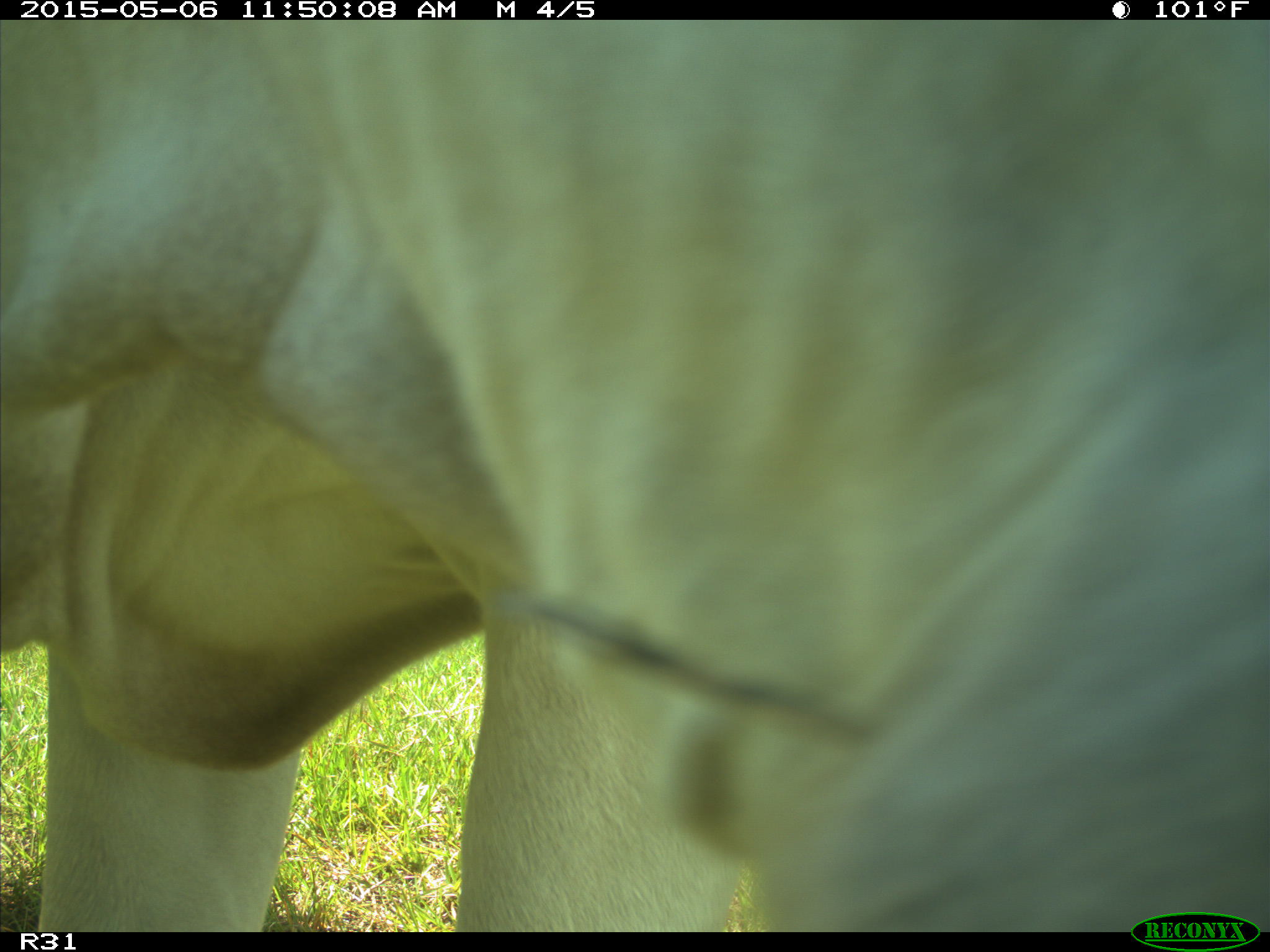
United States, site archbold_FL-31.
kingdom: Animalia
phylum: Chordata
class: Mammalia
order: Artiodactyla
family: Bovidae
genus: Bos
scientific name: Bos taurus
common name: domestic cow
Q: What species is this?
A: Bos taurus (domestic cow).